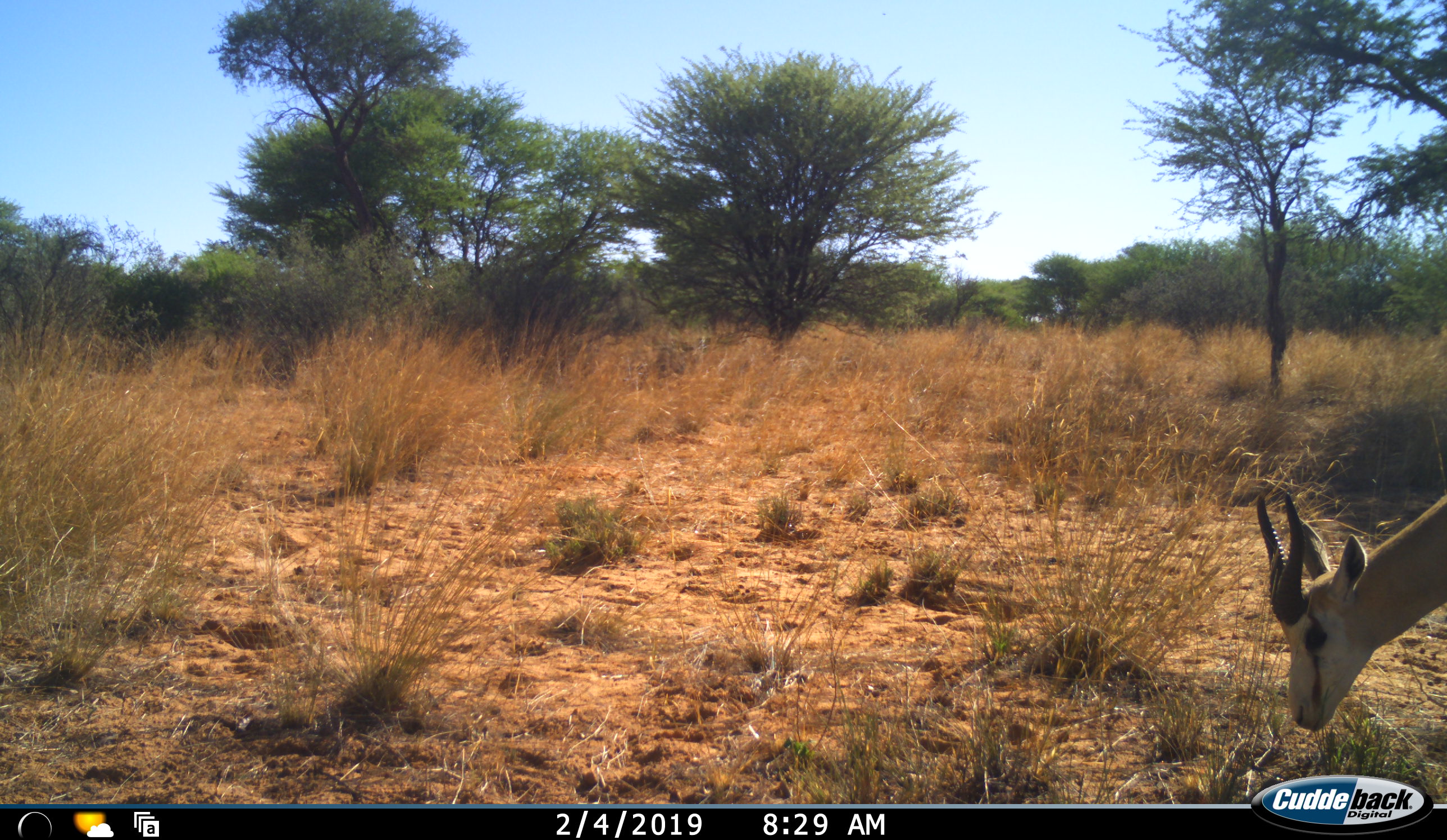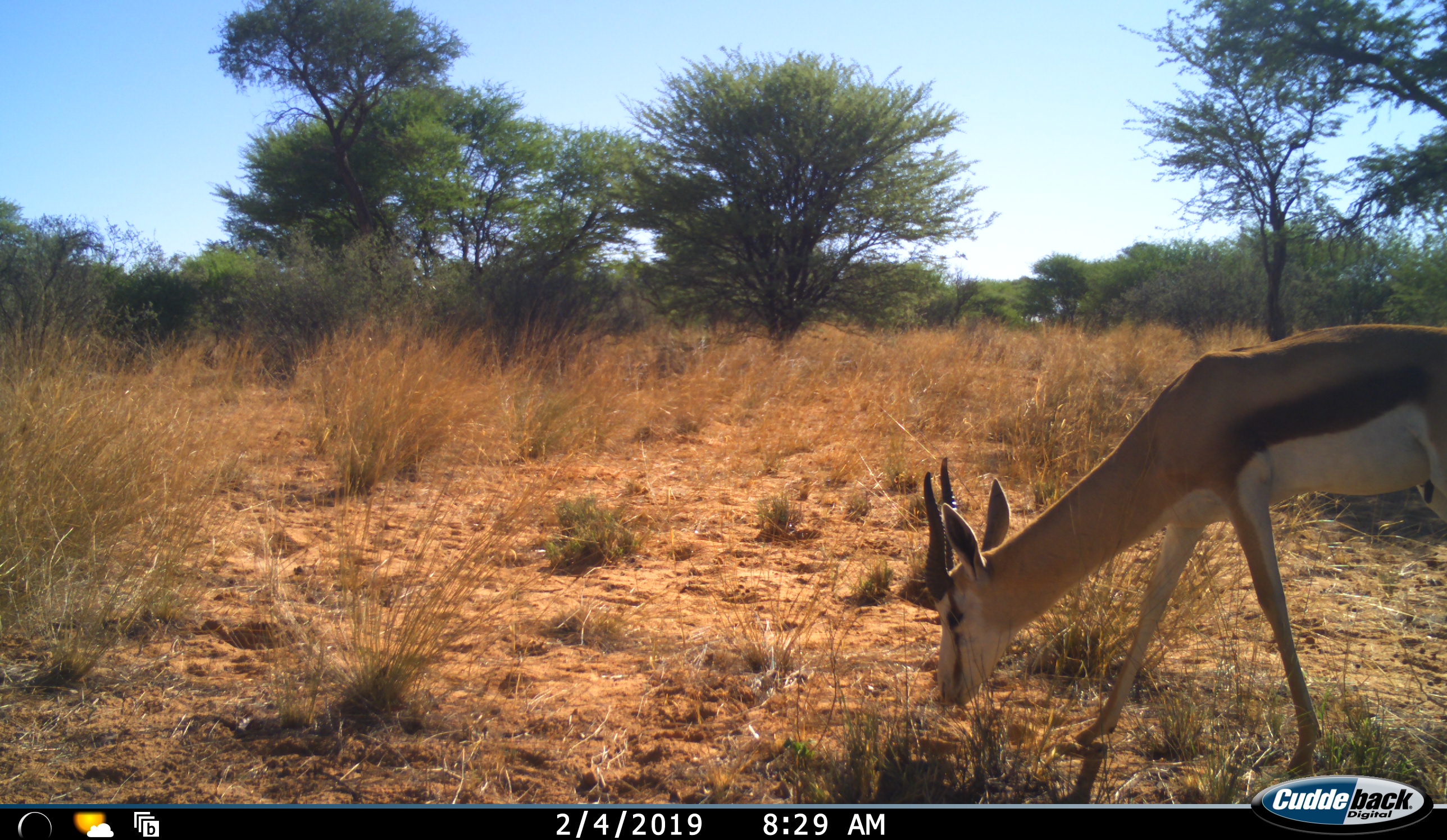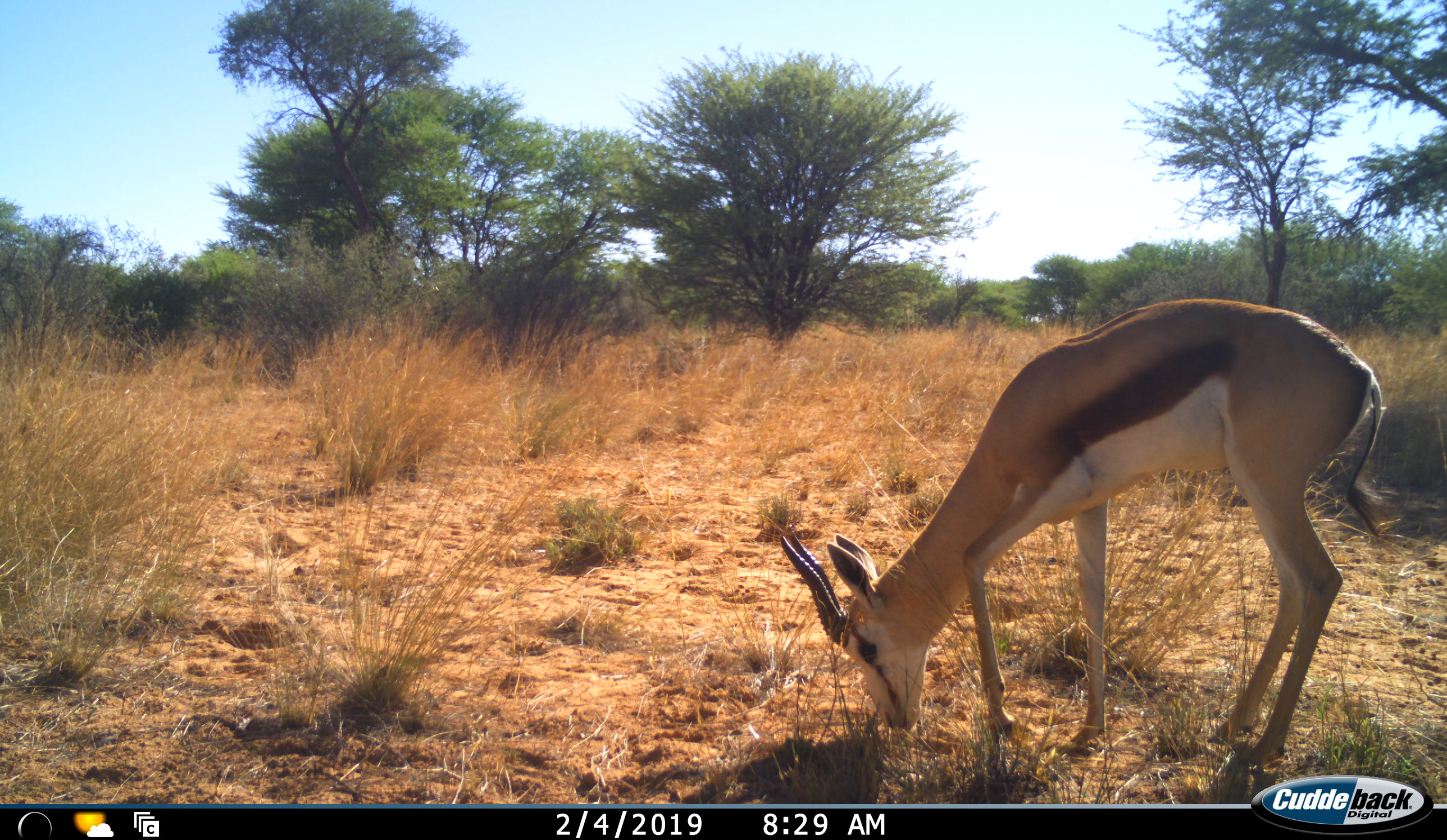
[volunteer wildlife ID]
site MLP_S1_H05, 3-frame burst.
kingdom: Animalia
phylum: Chordata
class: Mammalia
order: Artiodactyla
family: Bovidae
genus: Antidorcas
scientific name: Antidorcas marsupialis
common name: springbok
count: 1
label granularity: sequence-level